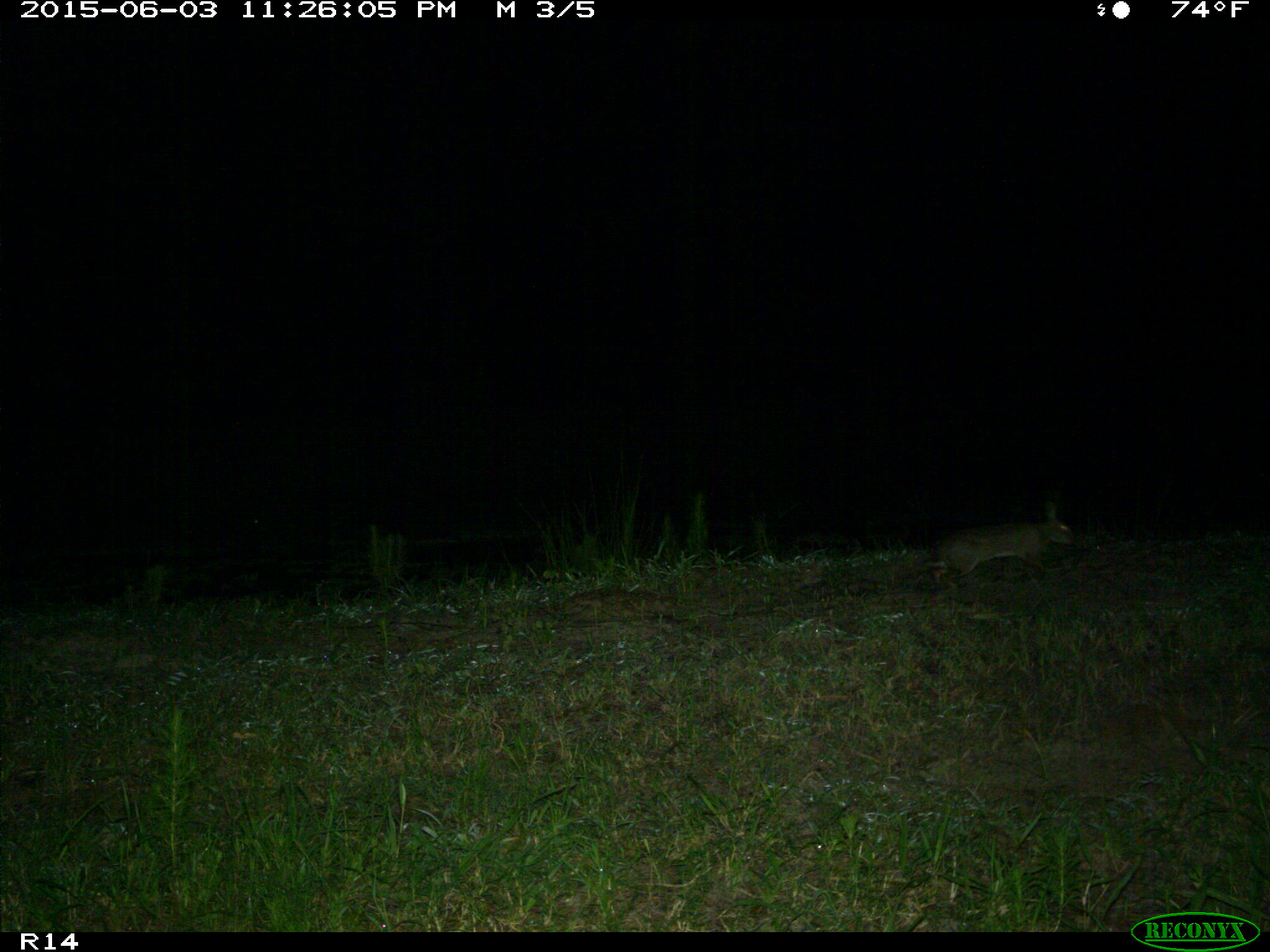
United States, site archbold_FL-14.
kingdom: Animalia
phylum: Chordata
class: Mammalia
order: Lagomorpha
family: Leporidae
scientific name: Leporidae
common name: rabbits and hares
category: unidentified rabbit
Unidentified rabbit (rabbits and hares) (Leporidae).